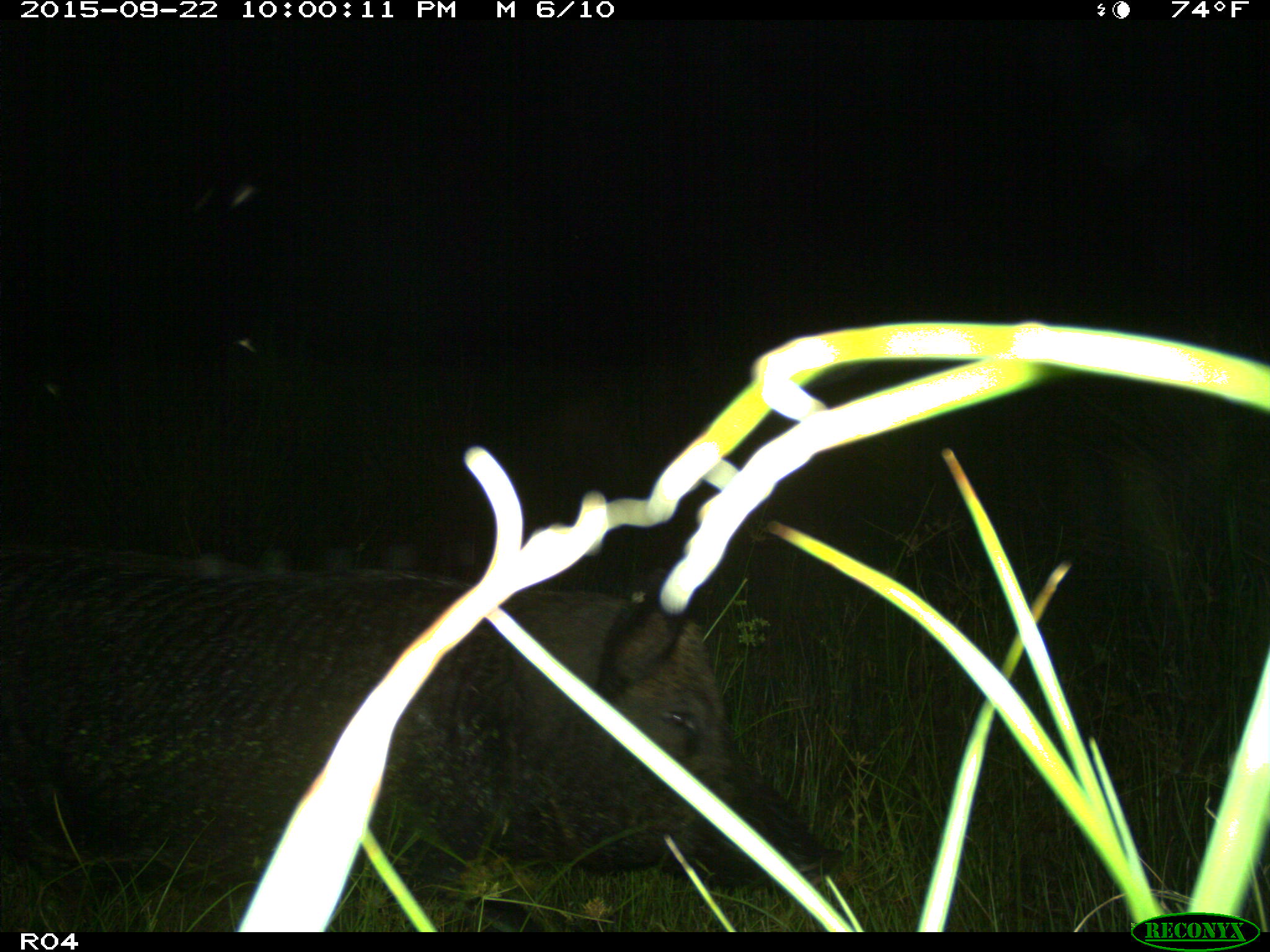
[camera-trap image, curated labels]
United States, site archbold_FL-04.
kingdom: Animalia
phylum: Chordata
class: Mammalia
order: Artiodactyla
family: Suidae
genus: Sus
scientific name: Sus scrofa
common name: wild boar